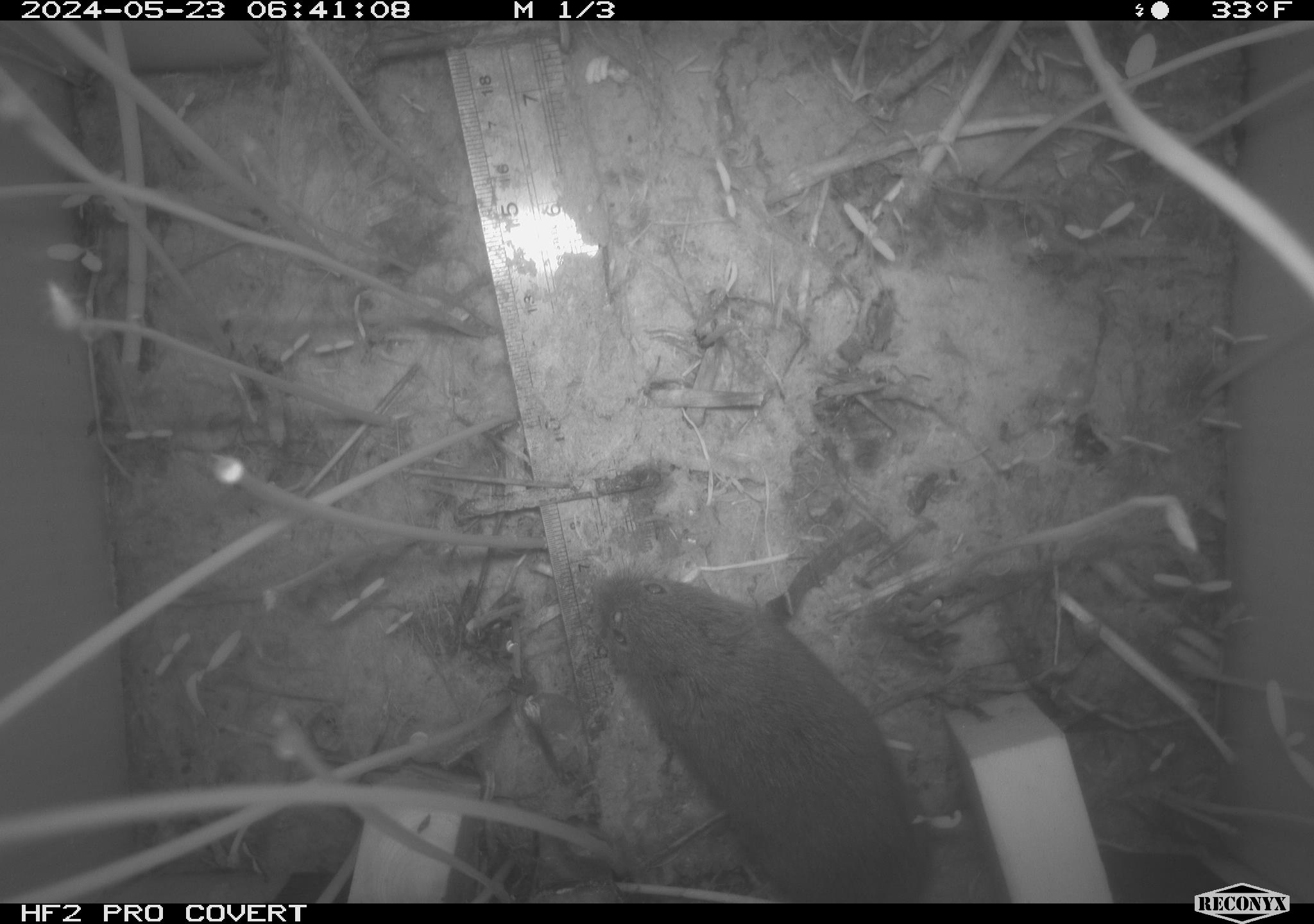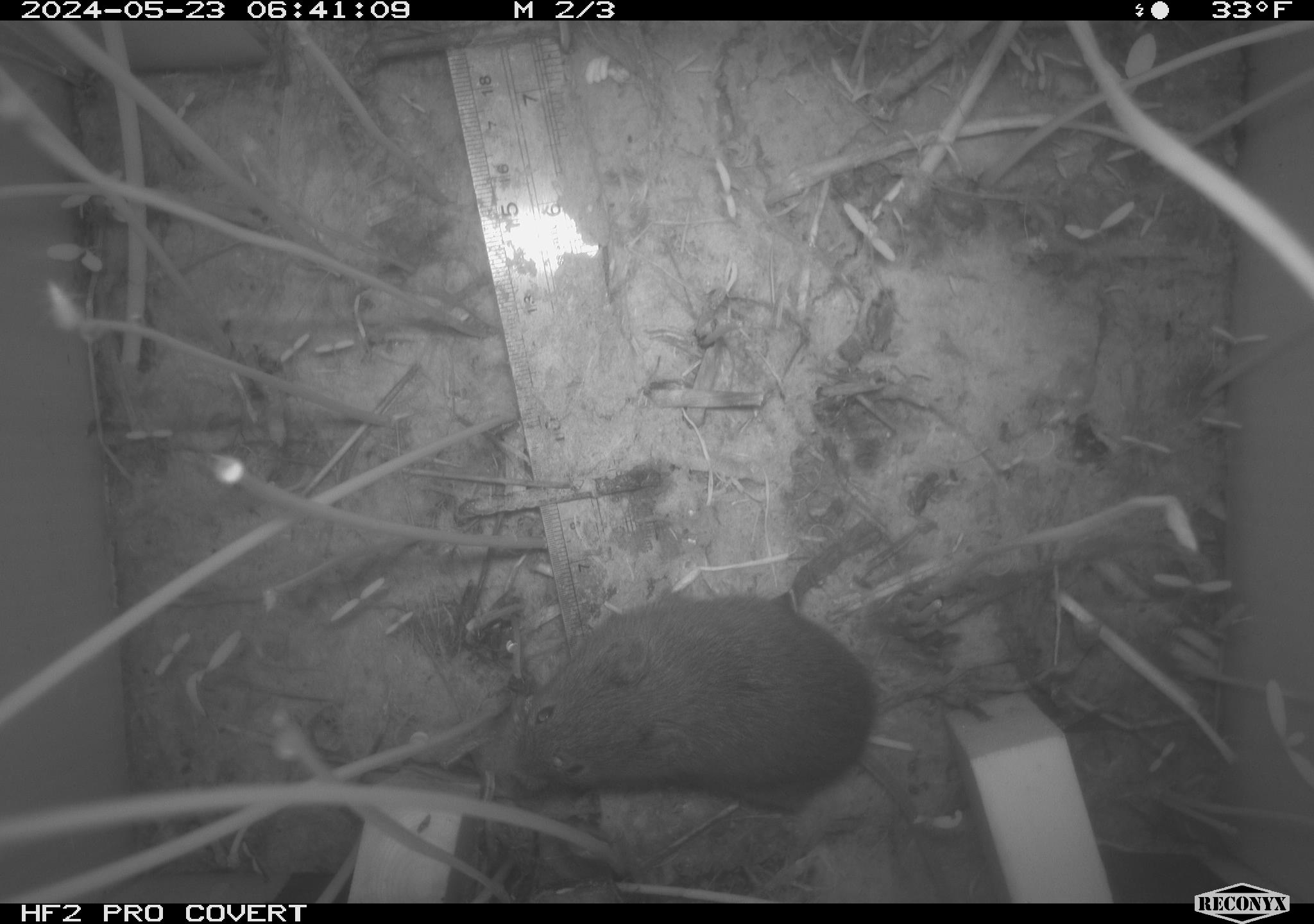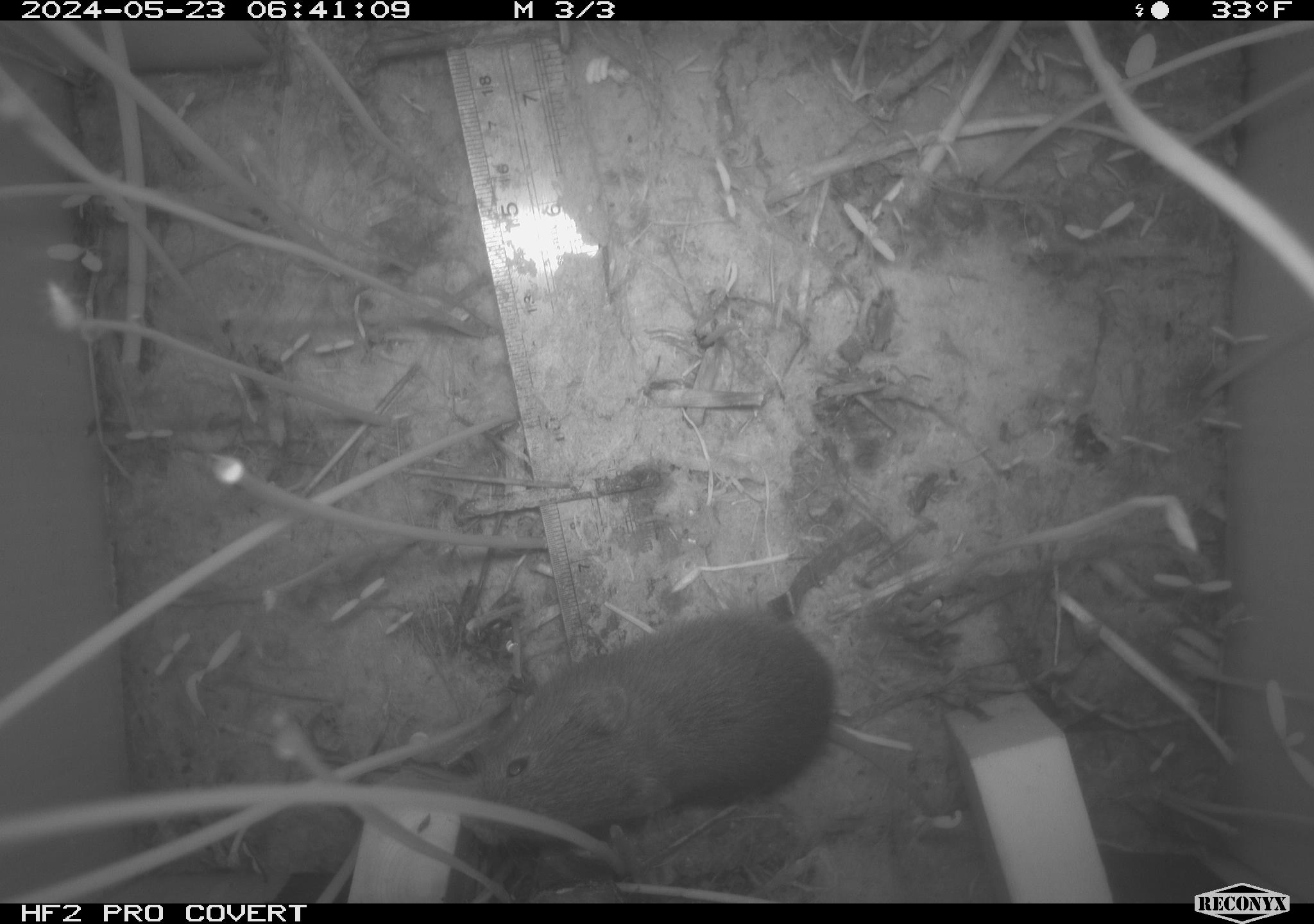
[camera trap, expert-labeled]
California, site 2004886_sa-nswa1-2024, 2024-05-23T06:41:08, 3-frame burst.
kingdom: Animalia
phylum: Chordata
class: Mammalia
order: Rodentia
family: Cricetidae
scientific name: Arvicolinae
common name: voles, lemmings, and muskrats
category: arvicolinae subfamily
Arvicolinae subfamily (voles, lemmings, and muskrats) (Arvicolinae).